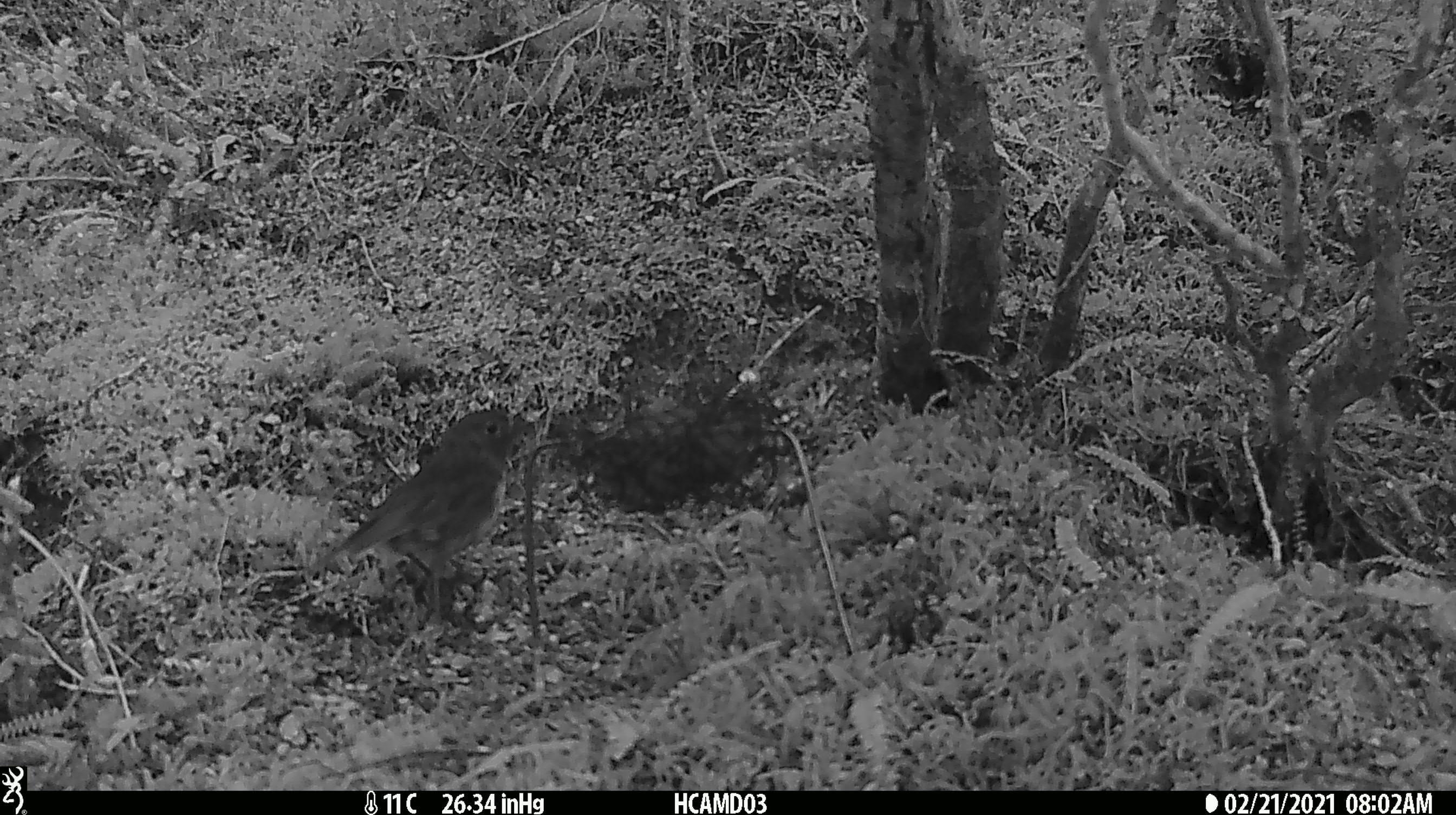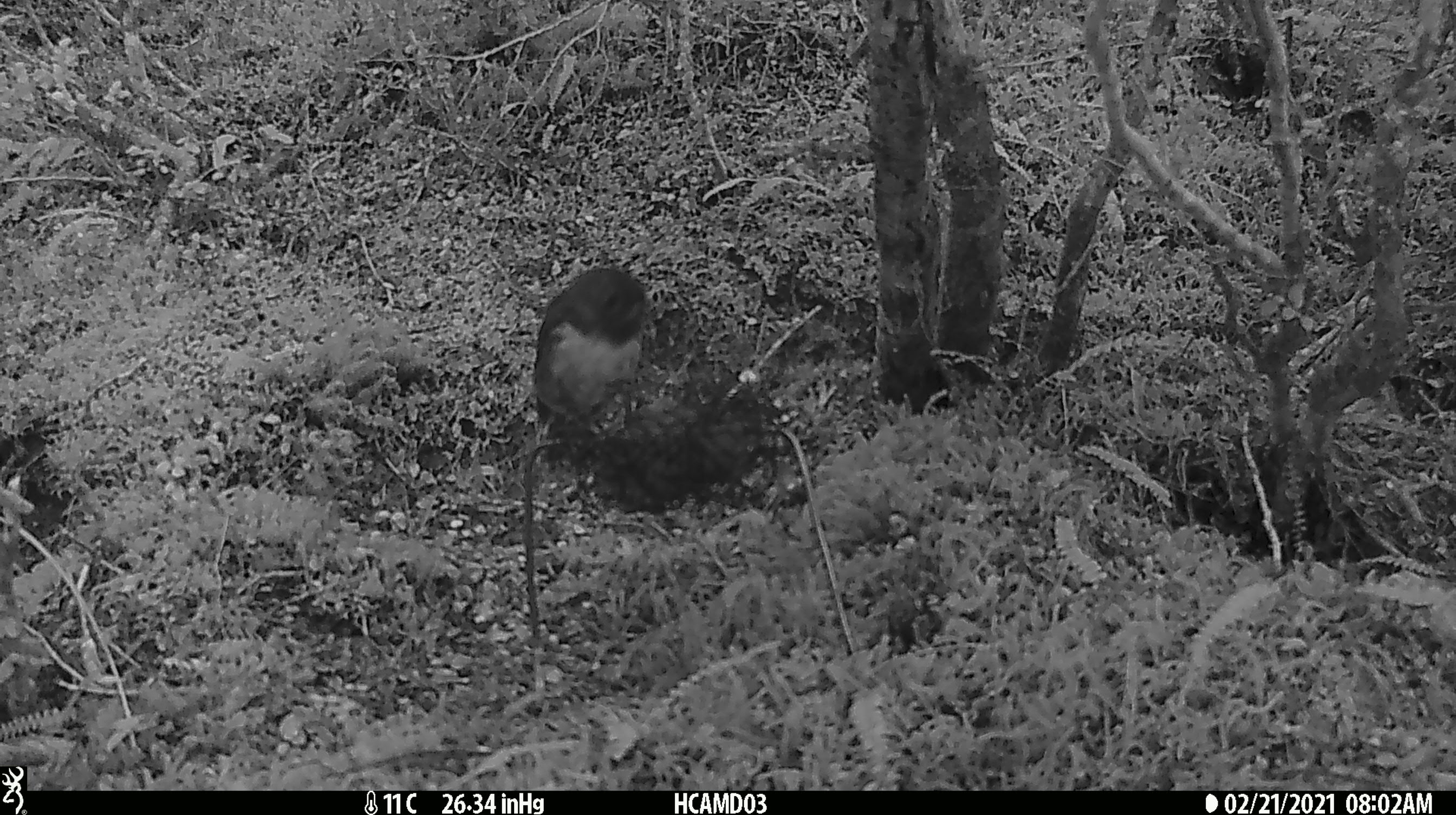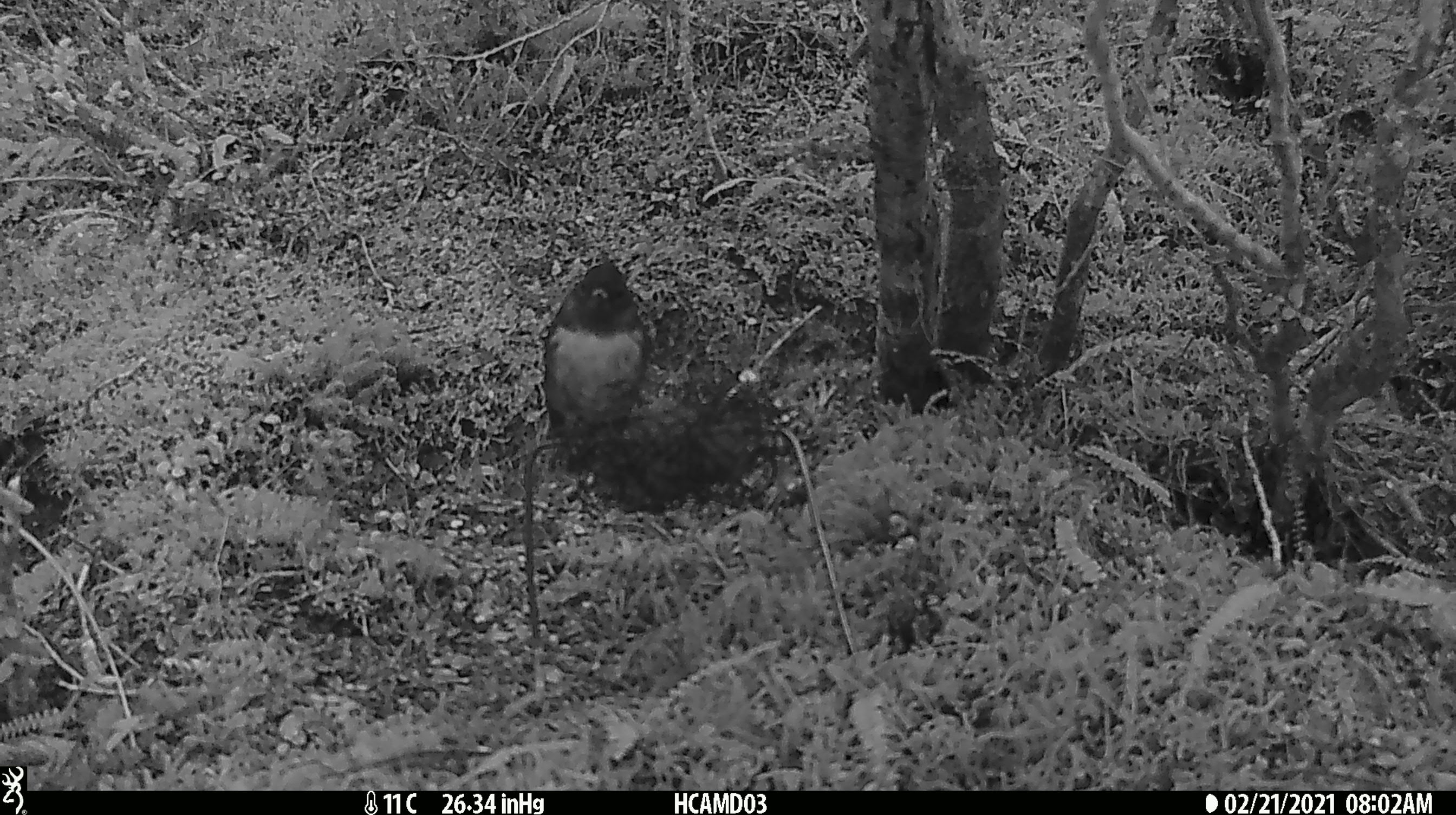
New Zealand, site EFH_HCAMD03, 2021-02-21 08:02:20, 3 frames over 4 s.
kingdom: Animalia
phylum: Chordata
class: Aves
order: Passeriformes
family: Petroicidae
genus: Petroica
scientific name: Petroica australis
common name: new zealand robin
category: robin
Robin (new zealand robin) (Petroica australis).